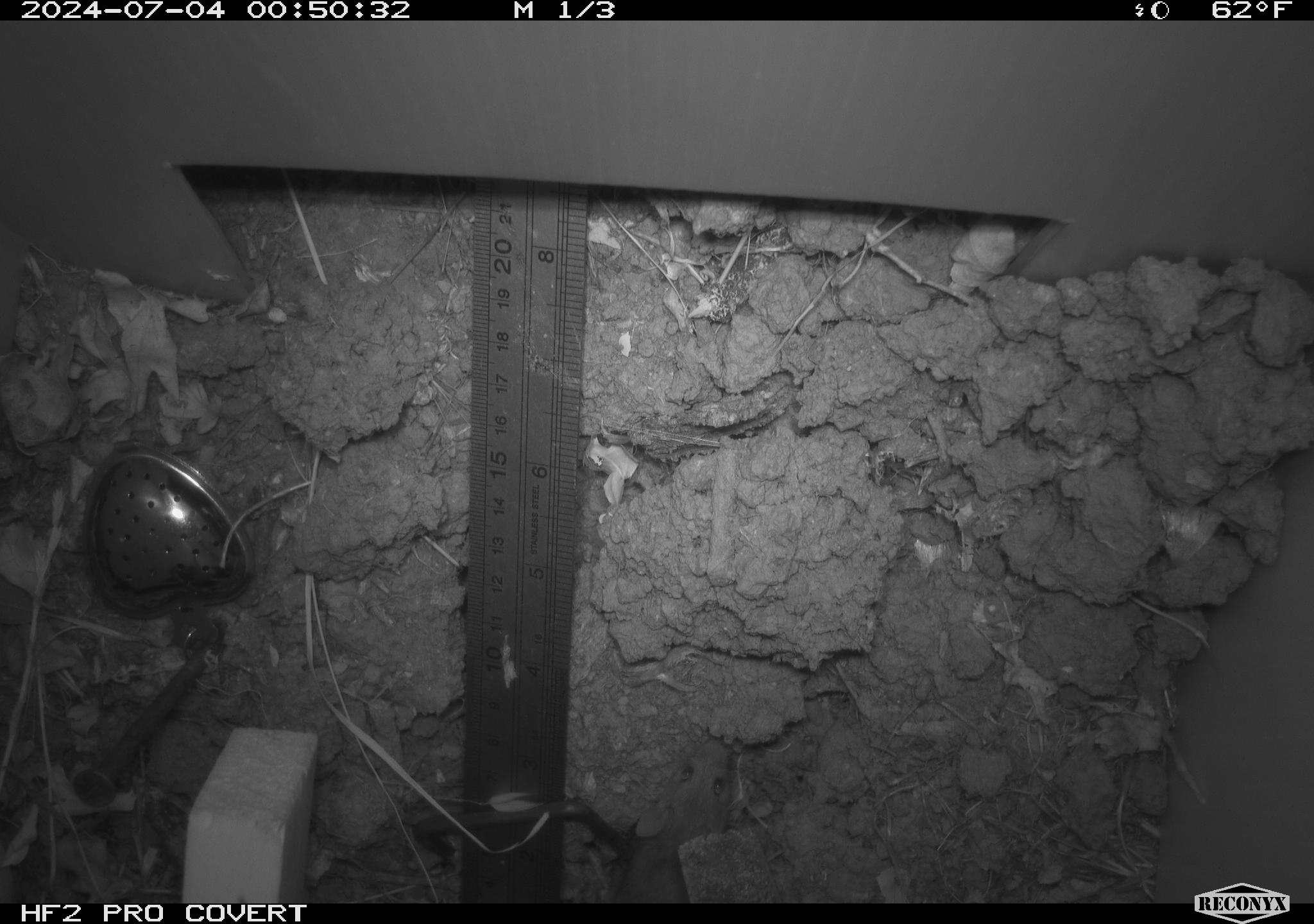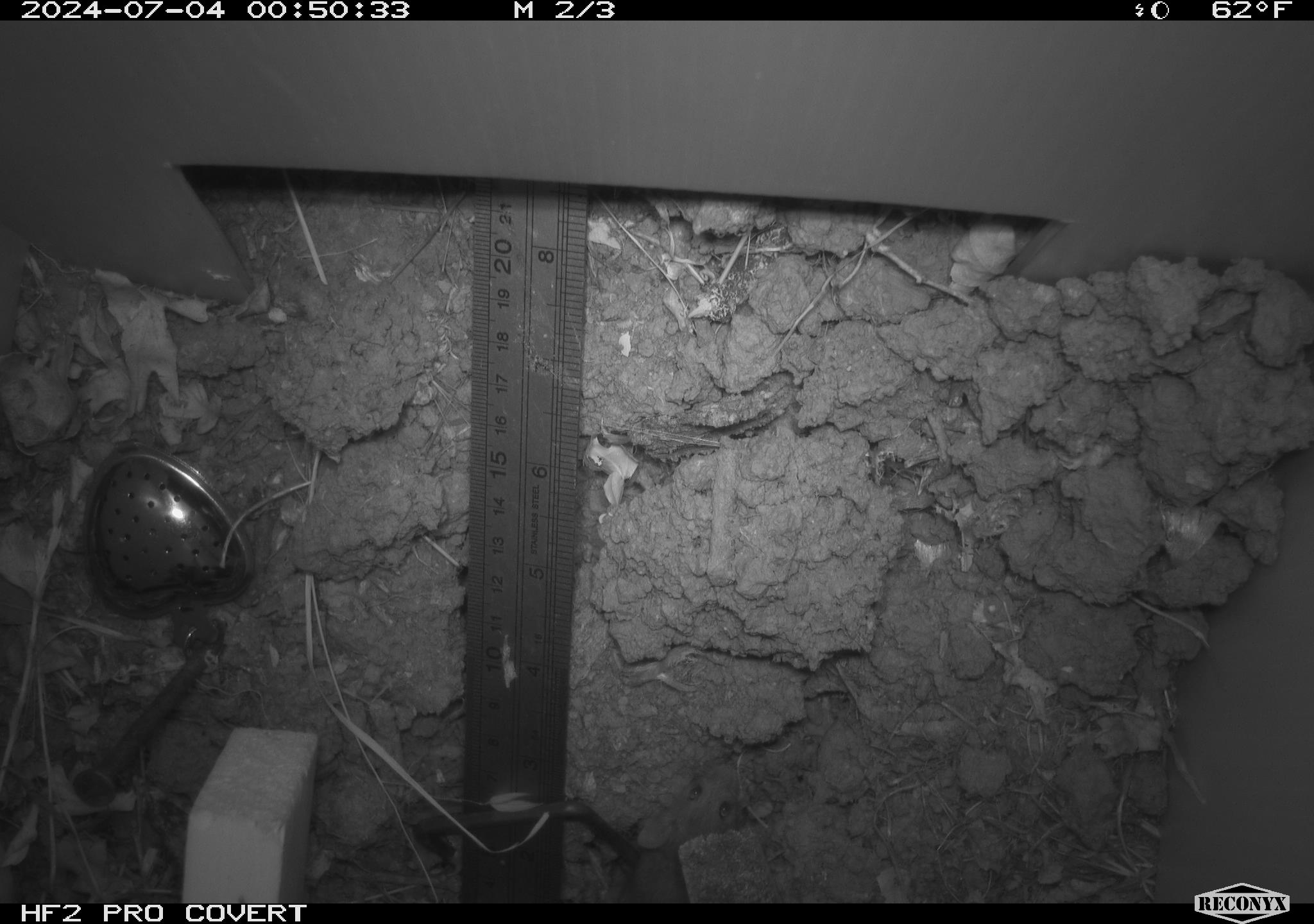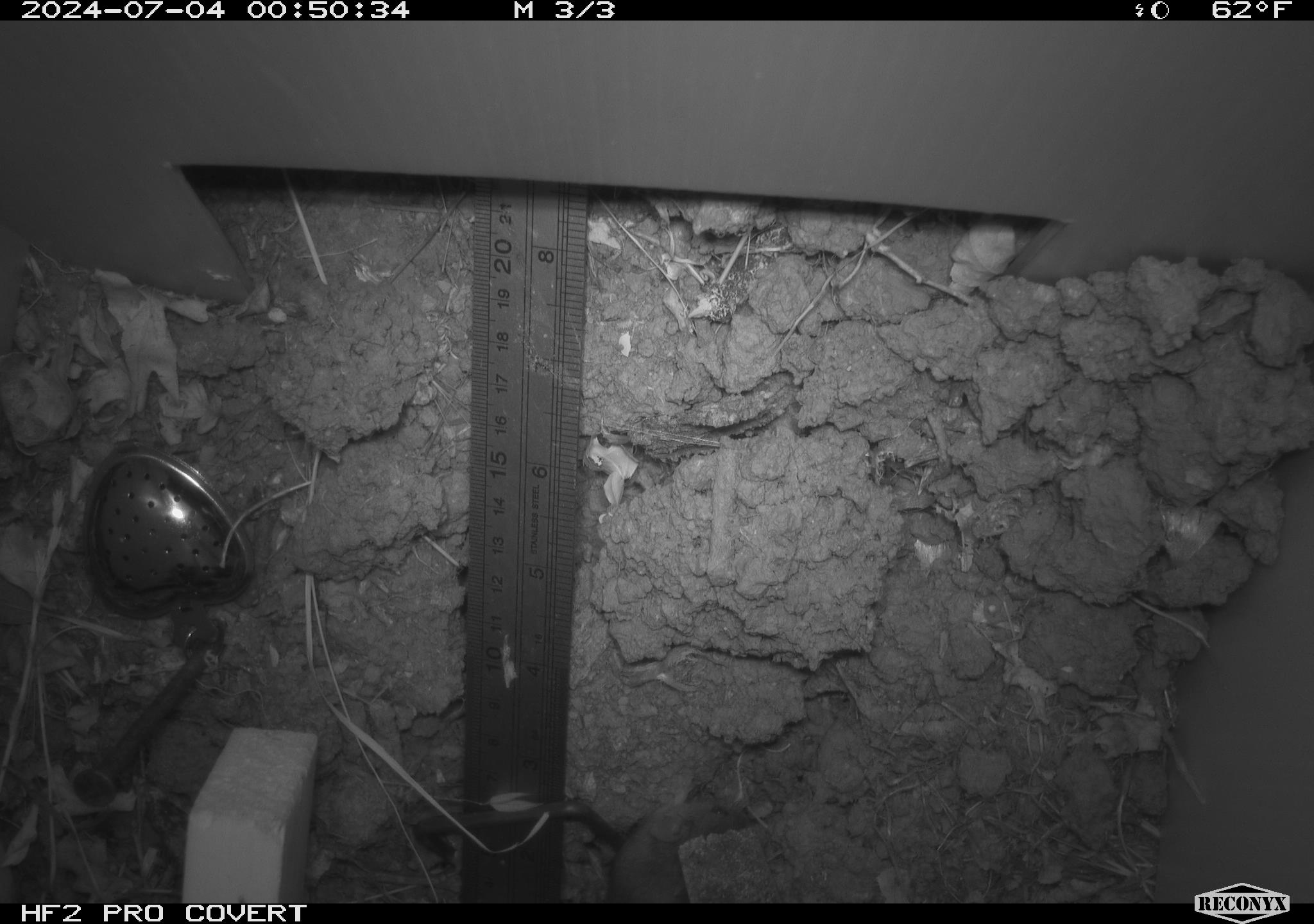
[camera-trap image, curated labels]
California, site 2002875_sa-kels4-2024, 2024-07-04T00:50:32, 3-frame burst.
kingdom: Animalia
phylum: Chordata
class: Mammalia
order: Rodentia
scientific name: Rodentia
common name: rodent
Rodent (Rodentia).